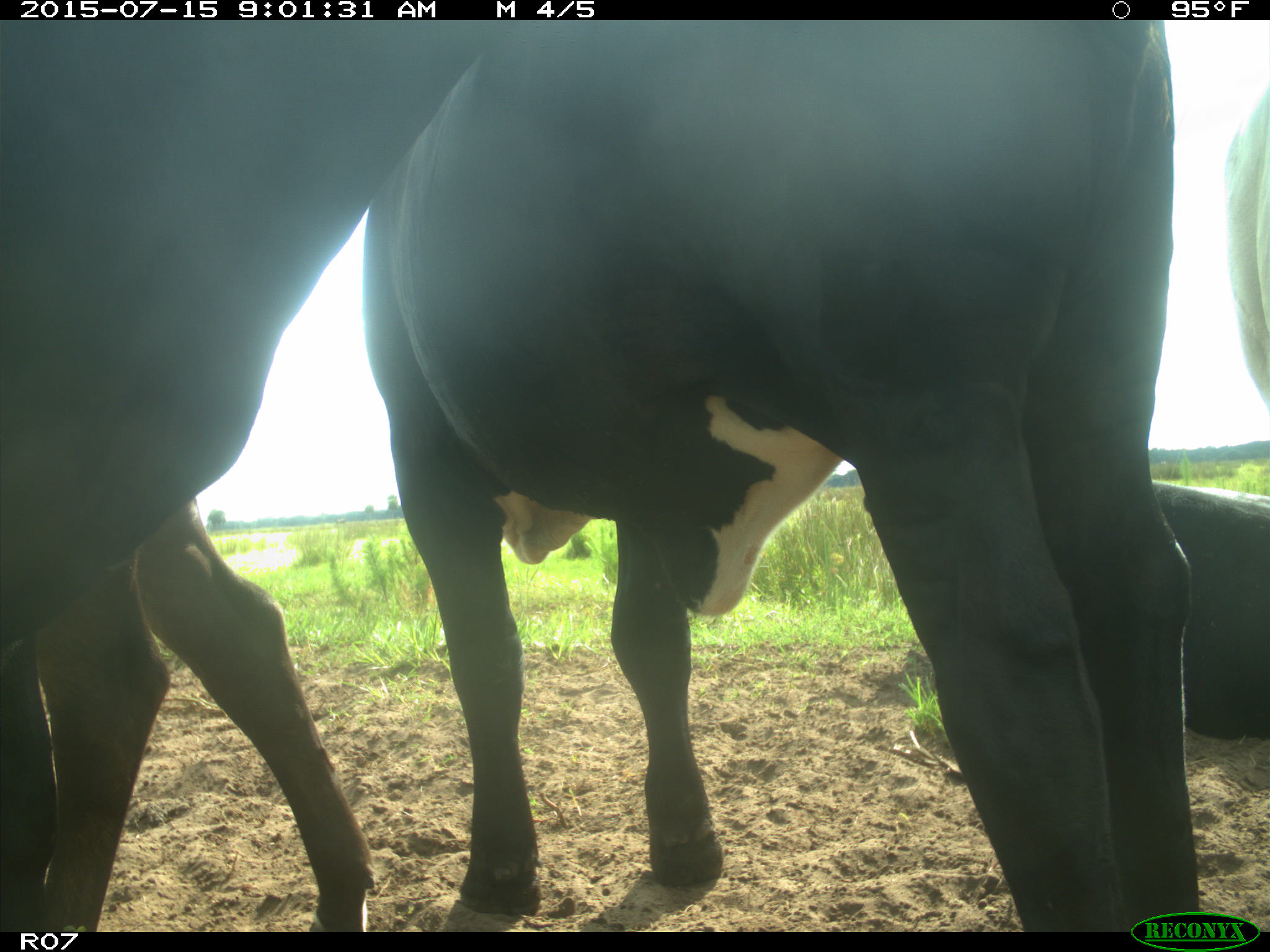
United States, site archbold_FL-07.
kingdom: Animalia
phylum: Chordata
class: Mammalia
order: Artiodactyla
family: Bovidae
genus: Bos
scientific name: Bos taurus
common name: domestic cow